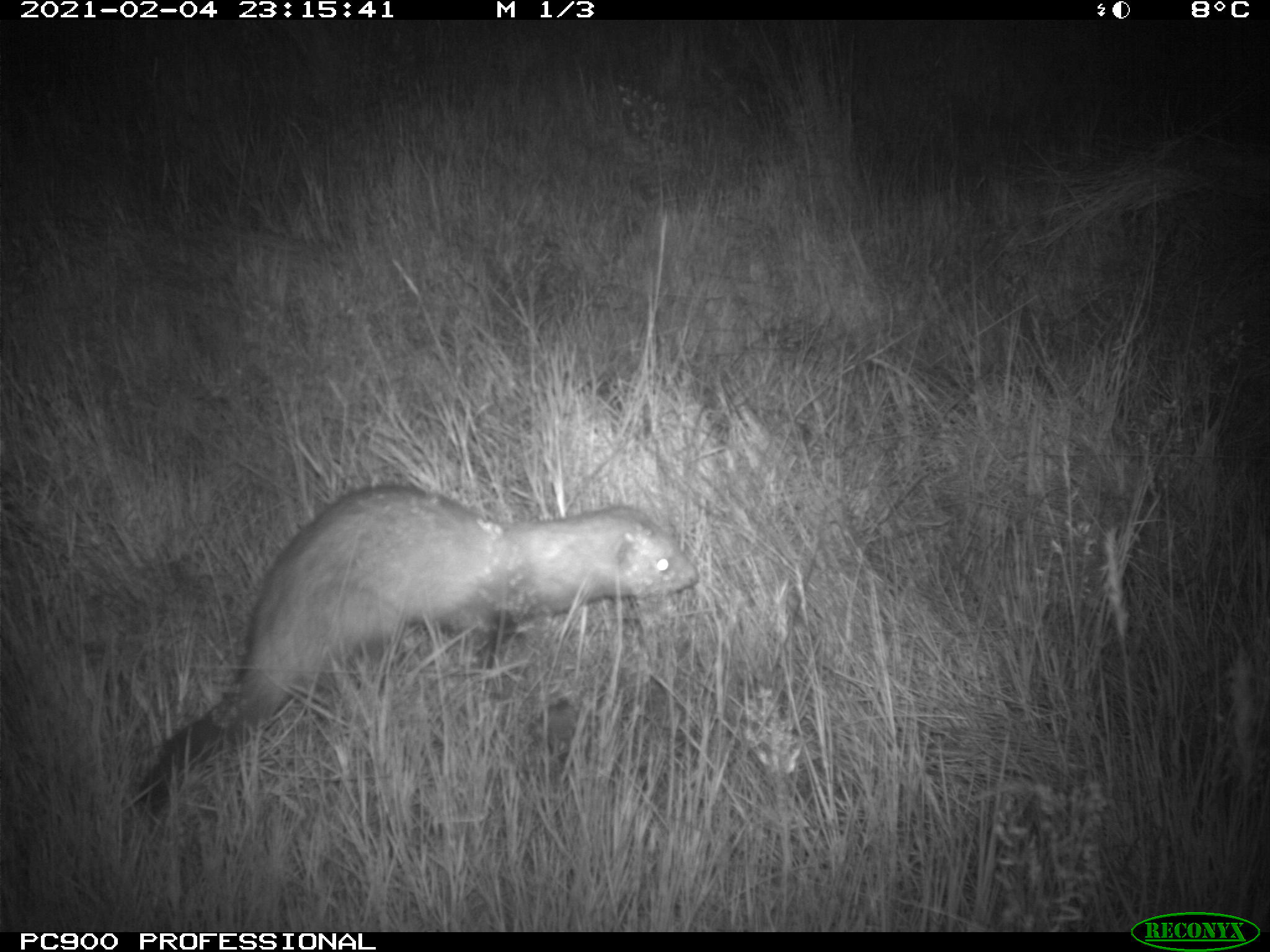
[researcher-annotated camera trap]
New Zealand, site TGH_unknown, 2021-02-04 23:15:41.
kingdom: Animalia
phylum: Chordata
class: Mammalia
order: Carnivora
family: Mustelidae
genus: Mustela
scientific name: Mustela furo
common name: ferret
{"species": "ferret (Mustela furo)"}